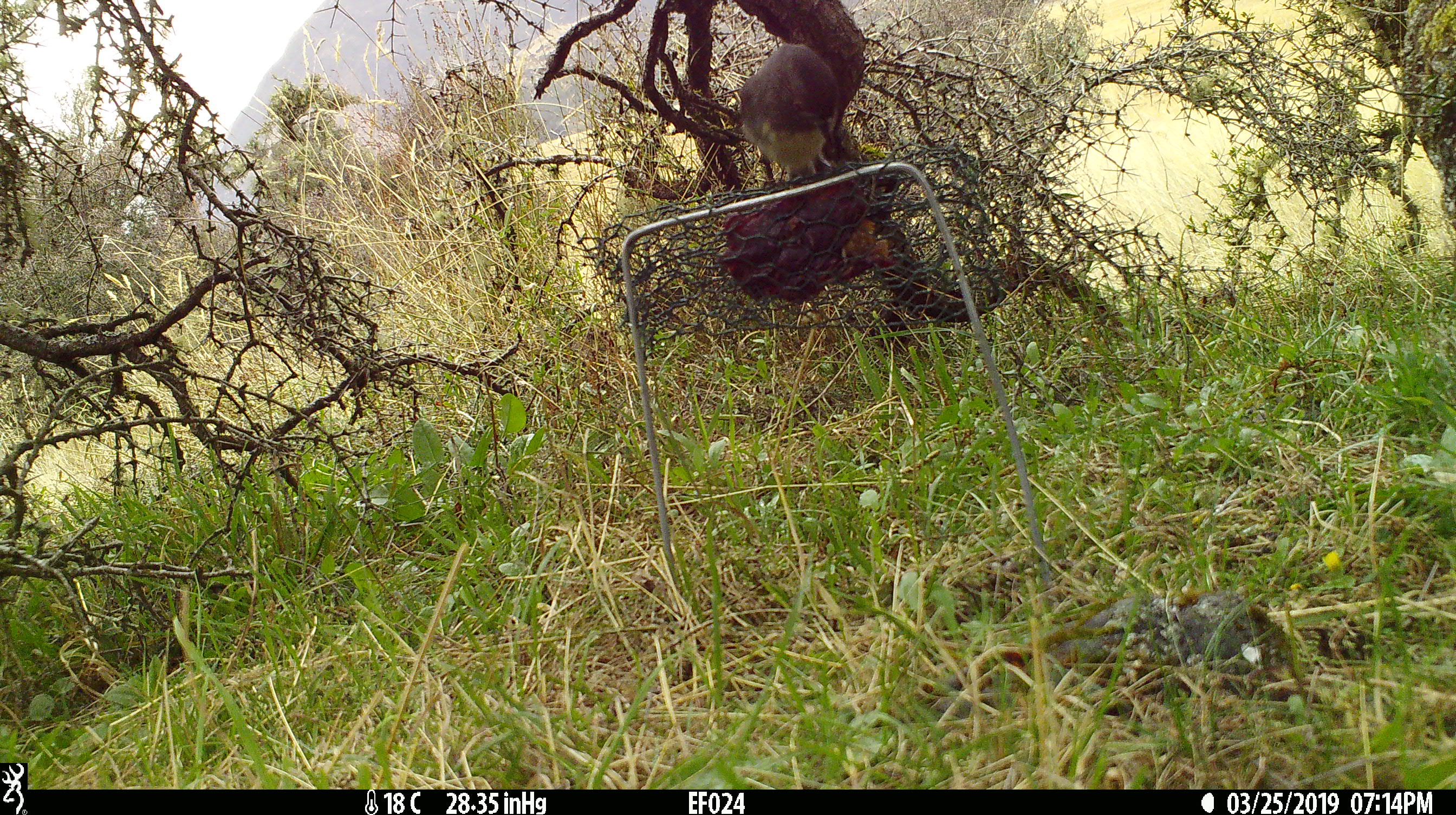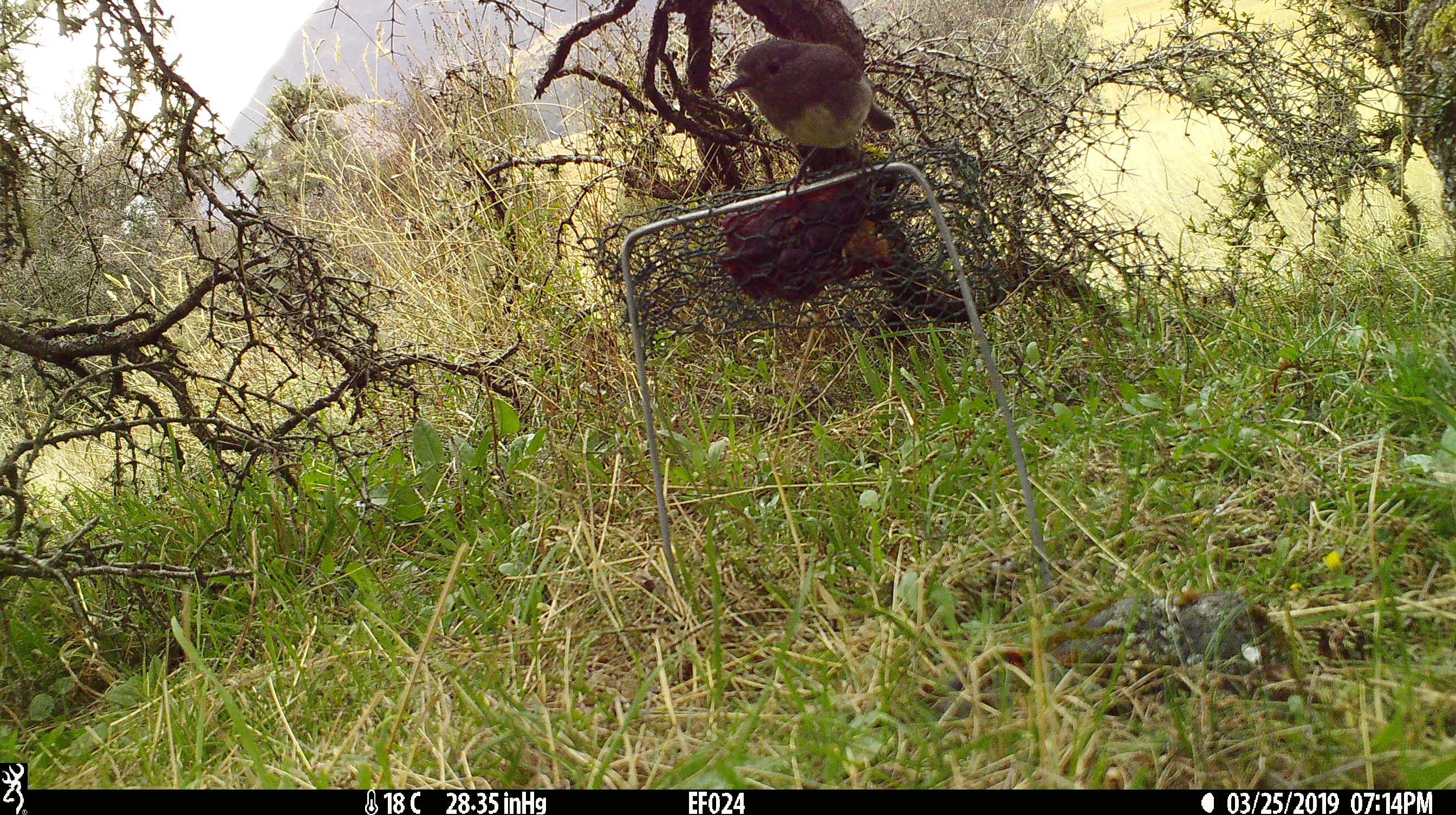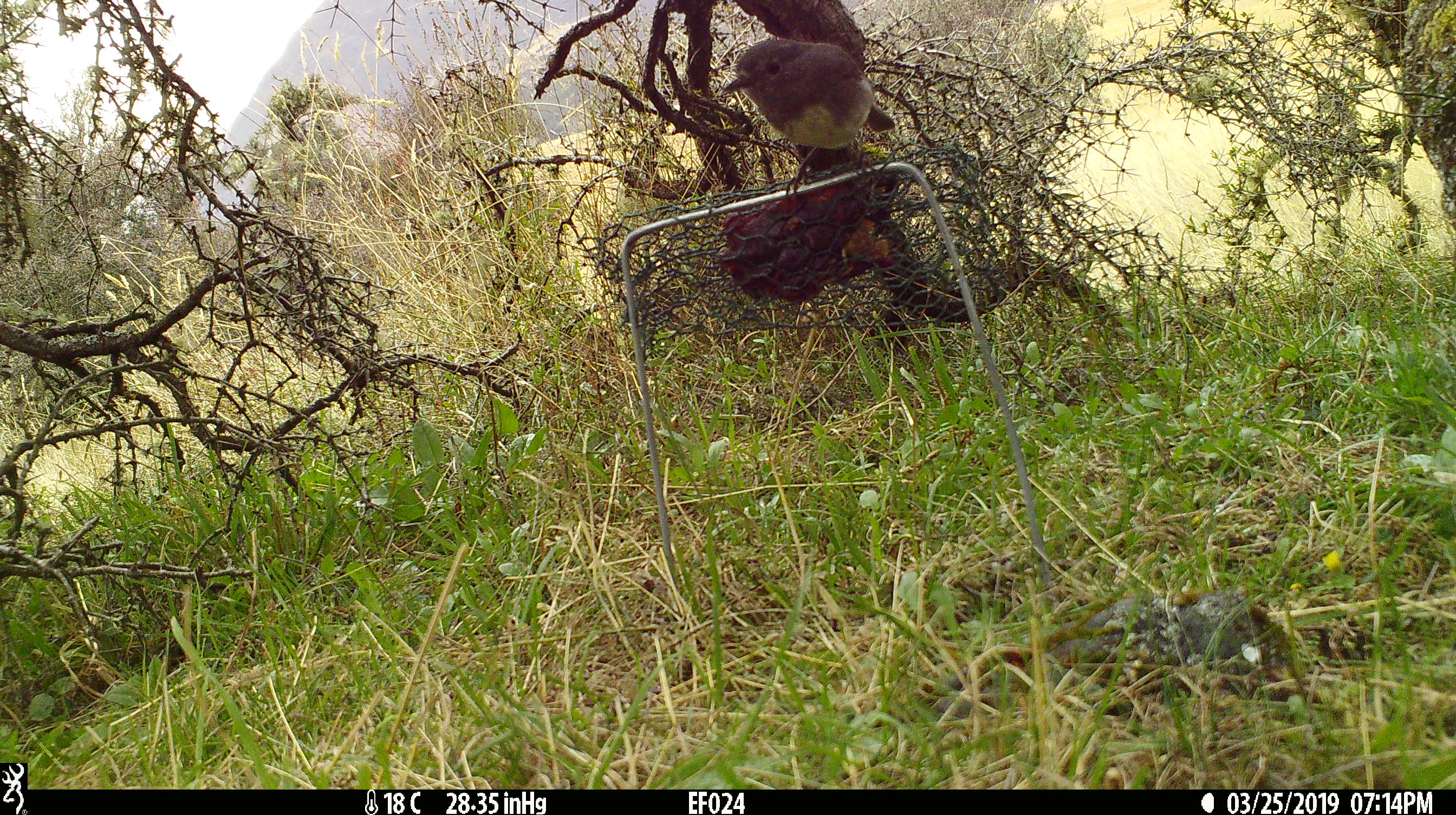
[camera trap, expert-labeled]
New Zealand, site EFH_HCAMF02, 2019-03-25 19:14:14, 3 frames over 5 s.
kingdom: Animalia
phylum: Chordata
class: Aves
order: Passeriformes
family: Petroicidae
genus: Petroica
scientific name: Petroica australis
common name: new zealand robin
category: robin